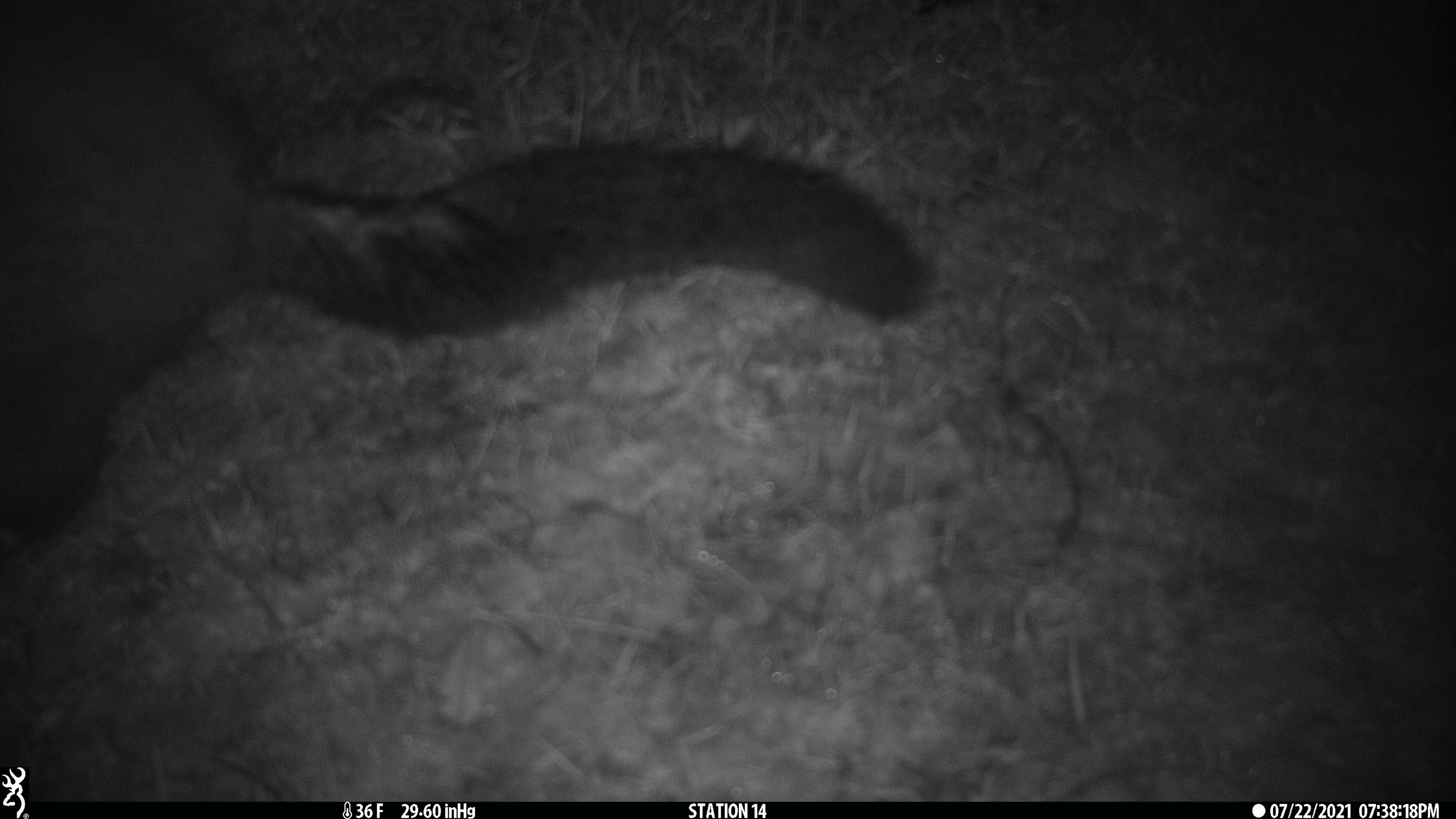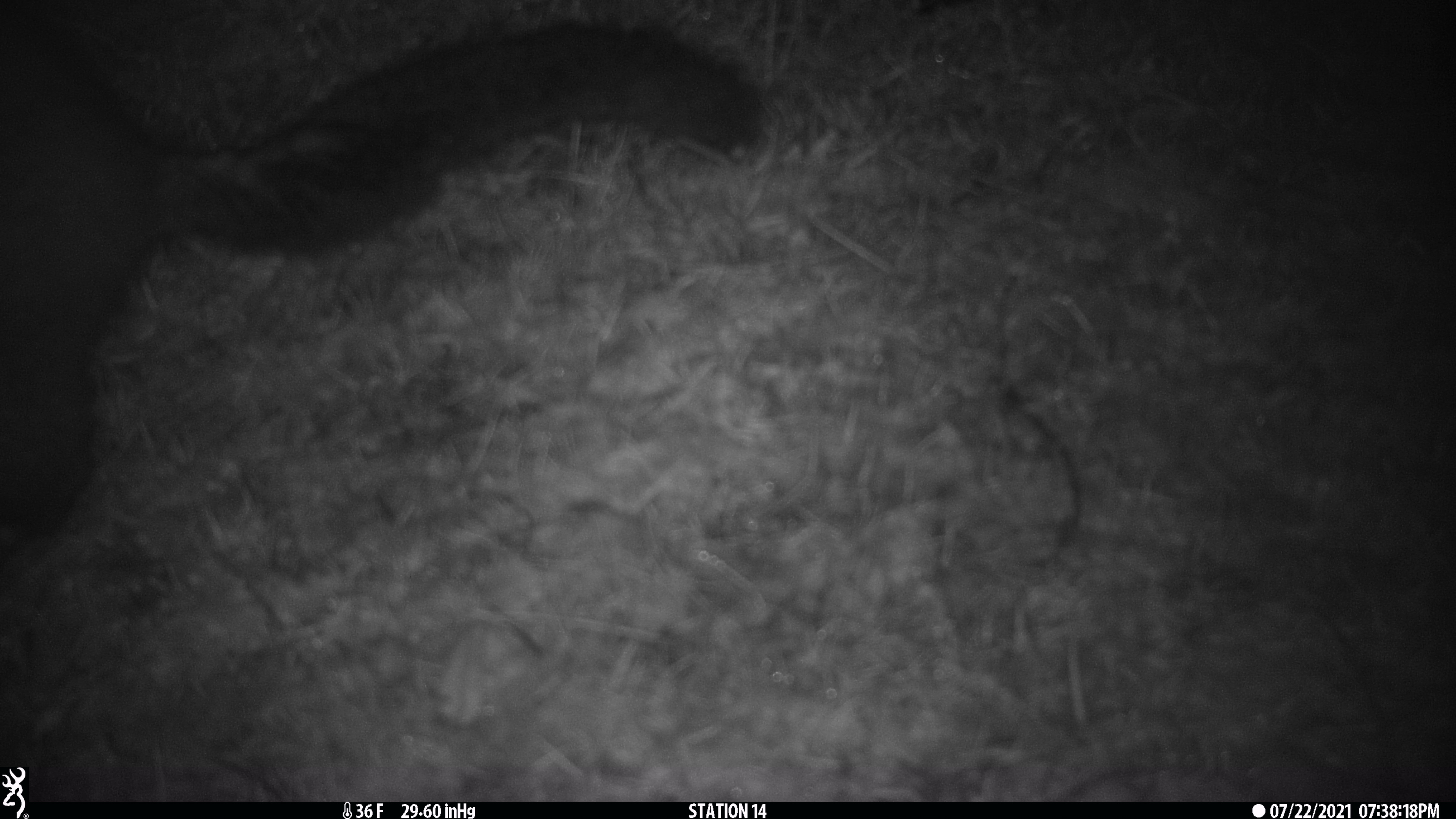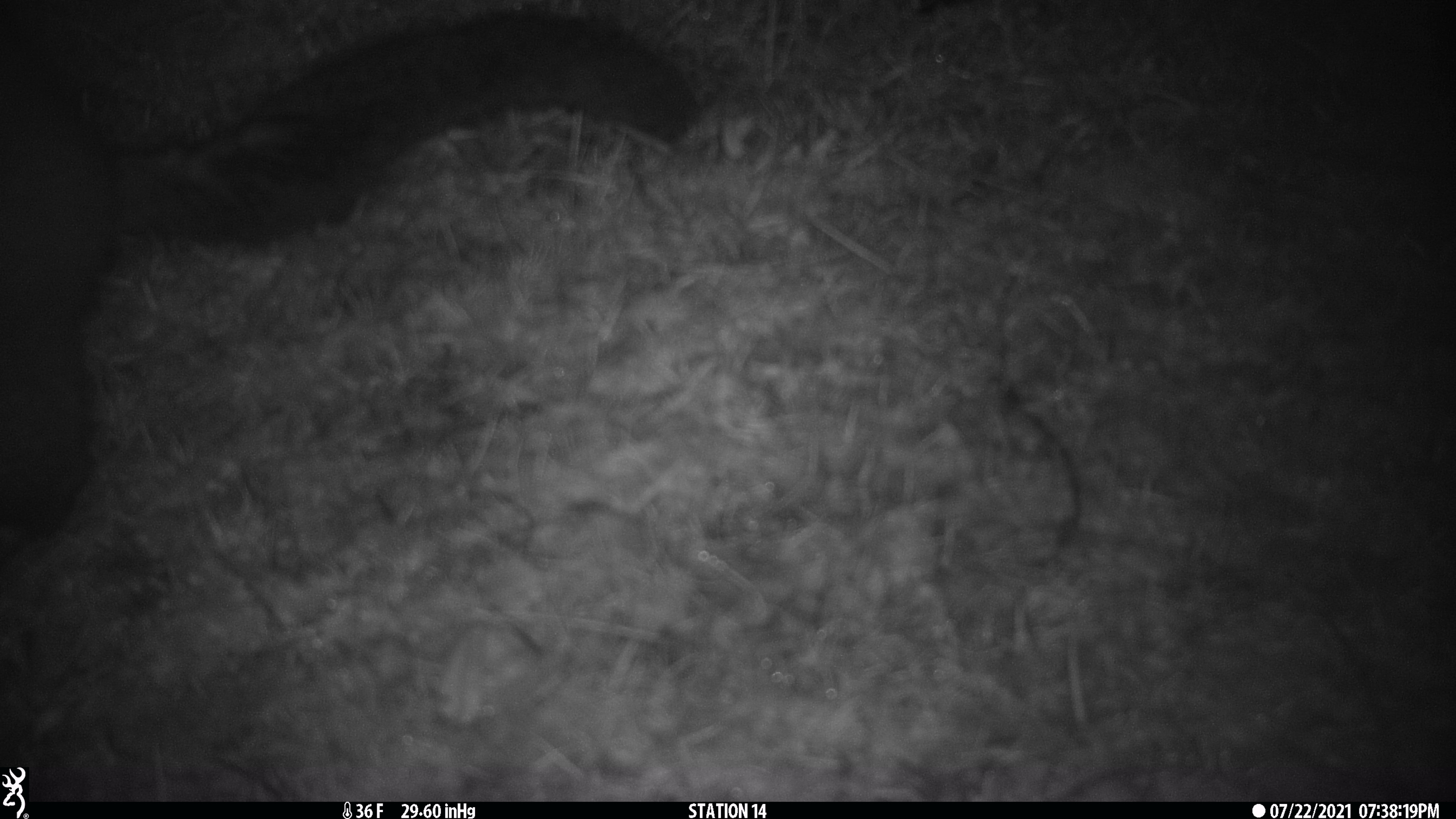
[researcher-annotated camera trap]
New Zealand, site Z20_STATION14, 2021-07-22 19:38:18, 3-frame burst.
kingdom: Animalia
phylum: Chordata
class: Mammalia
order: Diprotodontia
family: Phalangeridae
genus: Trichosurus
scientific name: Trichosurus vulpecula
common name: common brushtail possum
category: possum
Possum (common brushtail possum) (Trichosurus vulpecula).